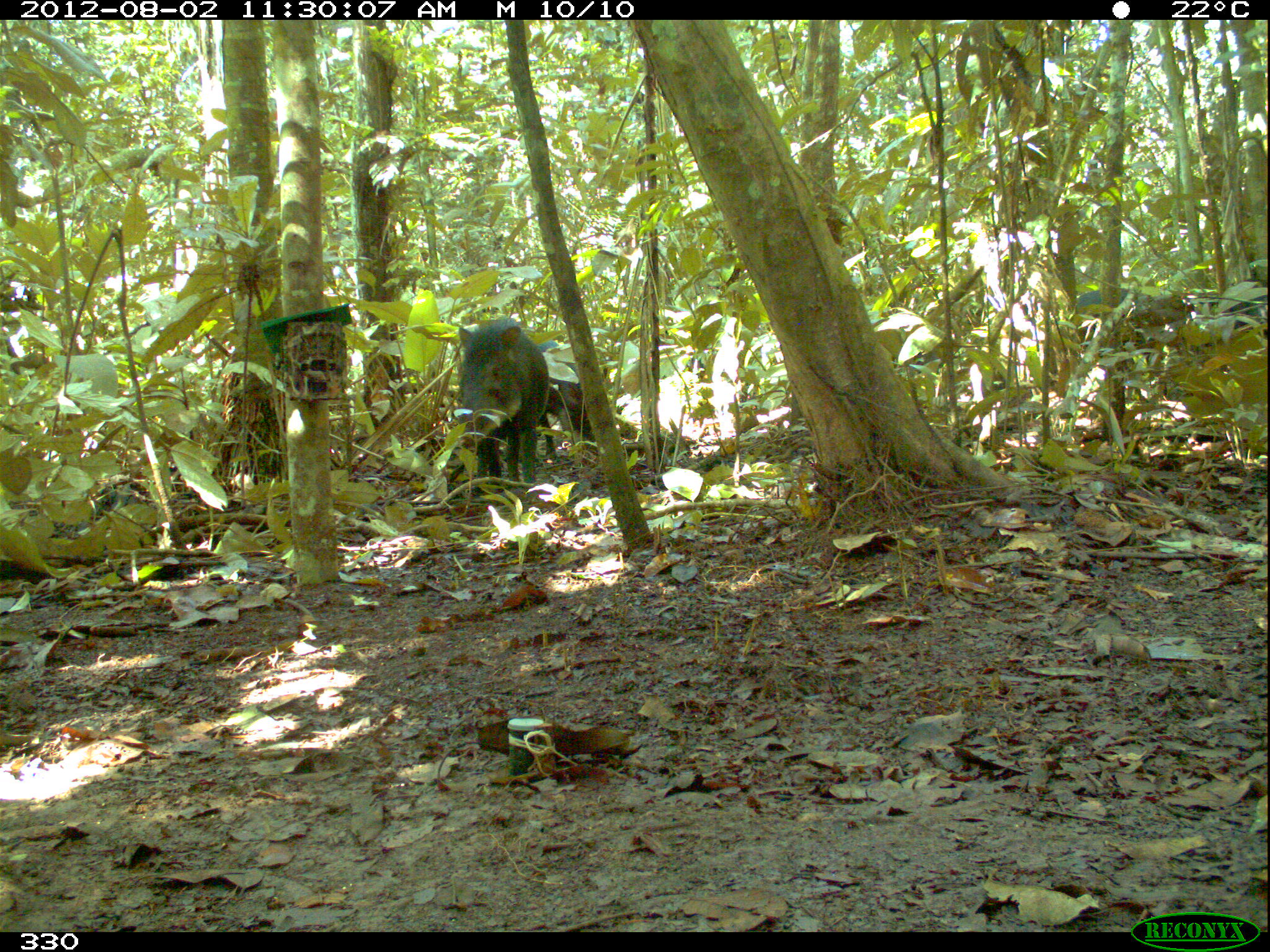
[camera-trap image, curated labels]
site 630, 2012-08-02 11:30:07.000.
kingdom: Animalia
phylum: Chordata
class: Mammalia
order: Artiodactyla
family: Tayassuidae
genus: Tayassu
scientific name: Tayassu pecari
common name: white-lipped peccary